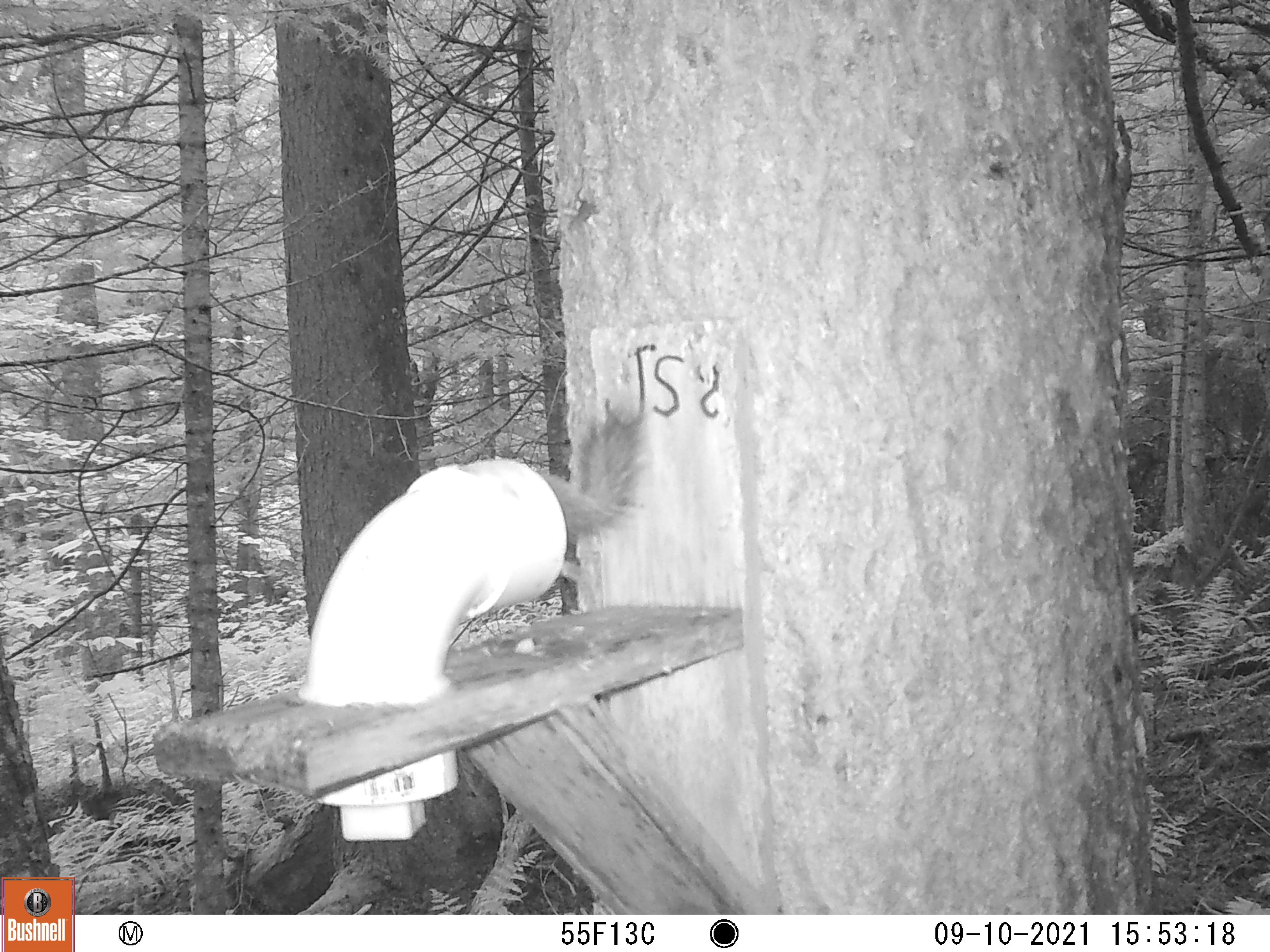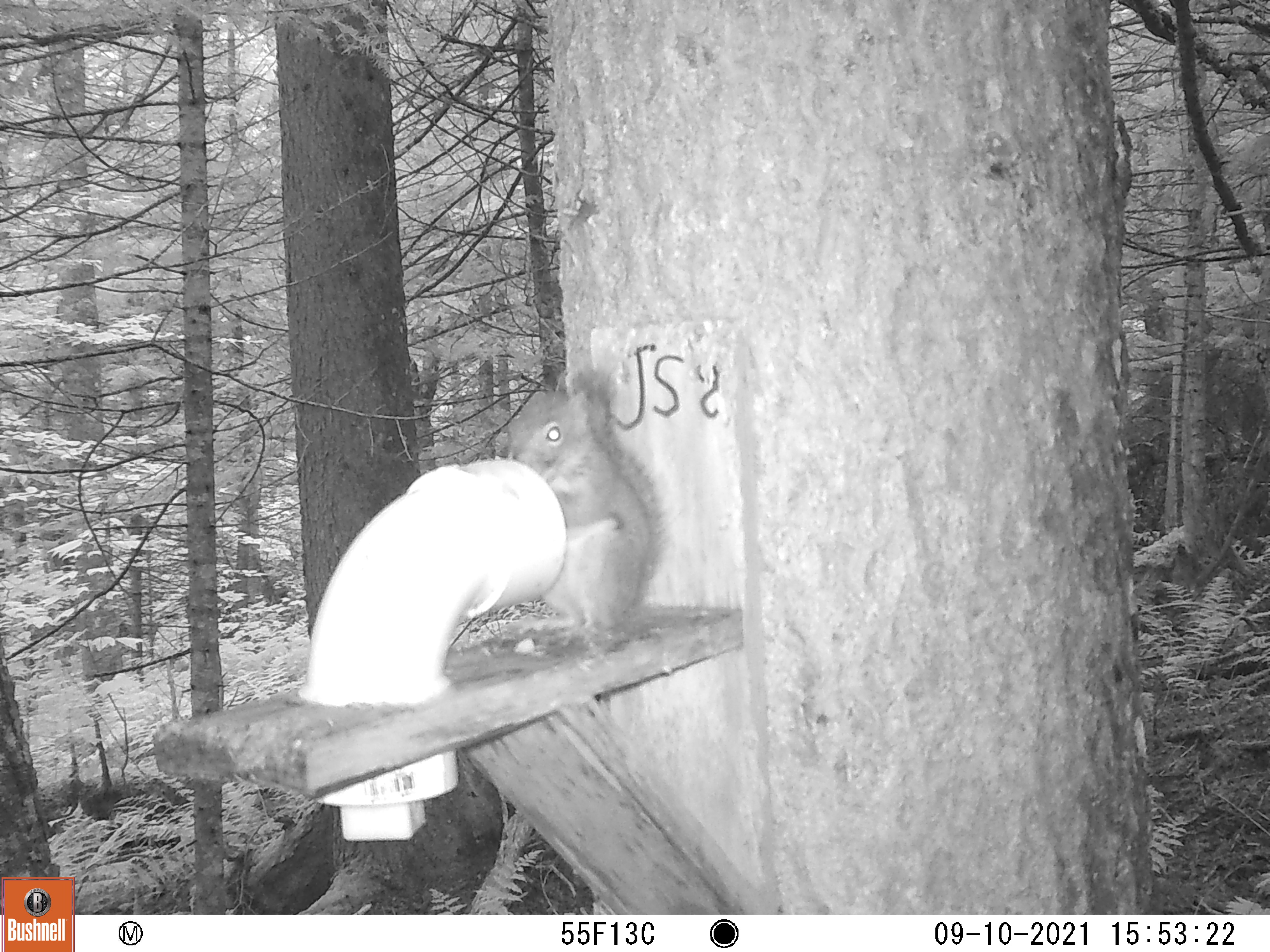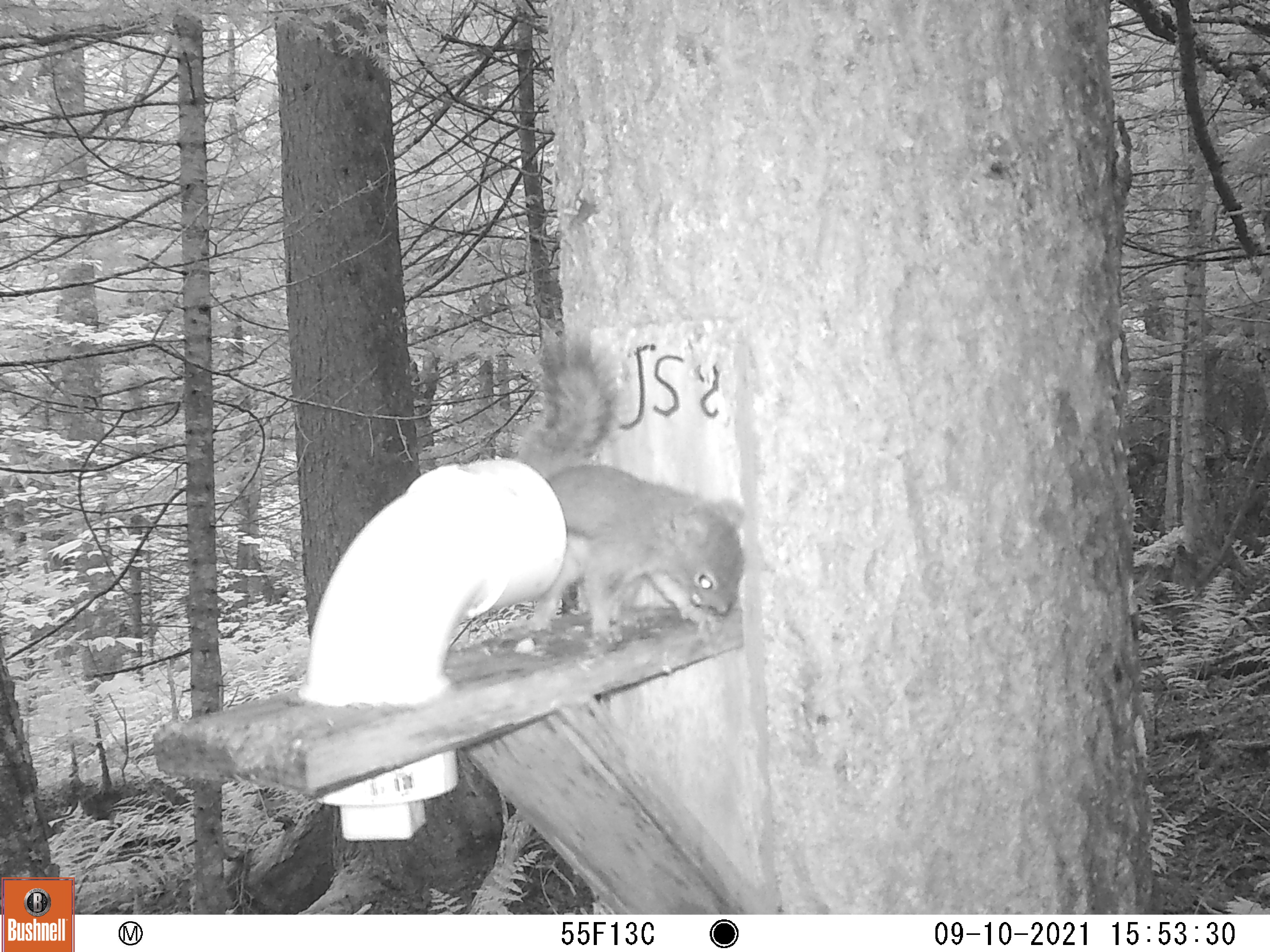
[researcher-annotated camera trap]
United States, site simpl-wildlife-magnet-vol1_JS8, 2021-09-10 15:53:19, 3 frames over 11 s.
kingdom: Animalia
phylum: Chordata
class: Mammalia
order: Rodentia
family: Sciuridae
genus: Tamiasciurus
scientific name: Tamiasciurus hudsonicus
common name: red squirrel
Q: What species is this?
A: Red squirrel (Tamiasciurus hudsonicus).